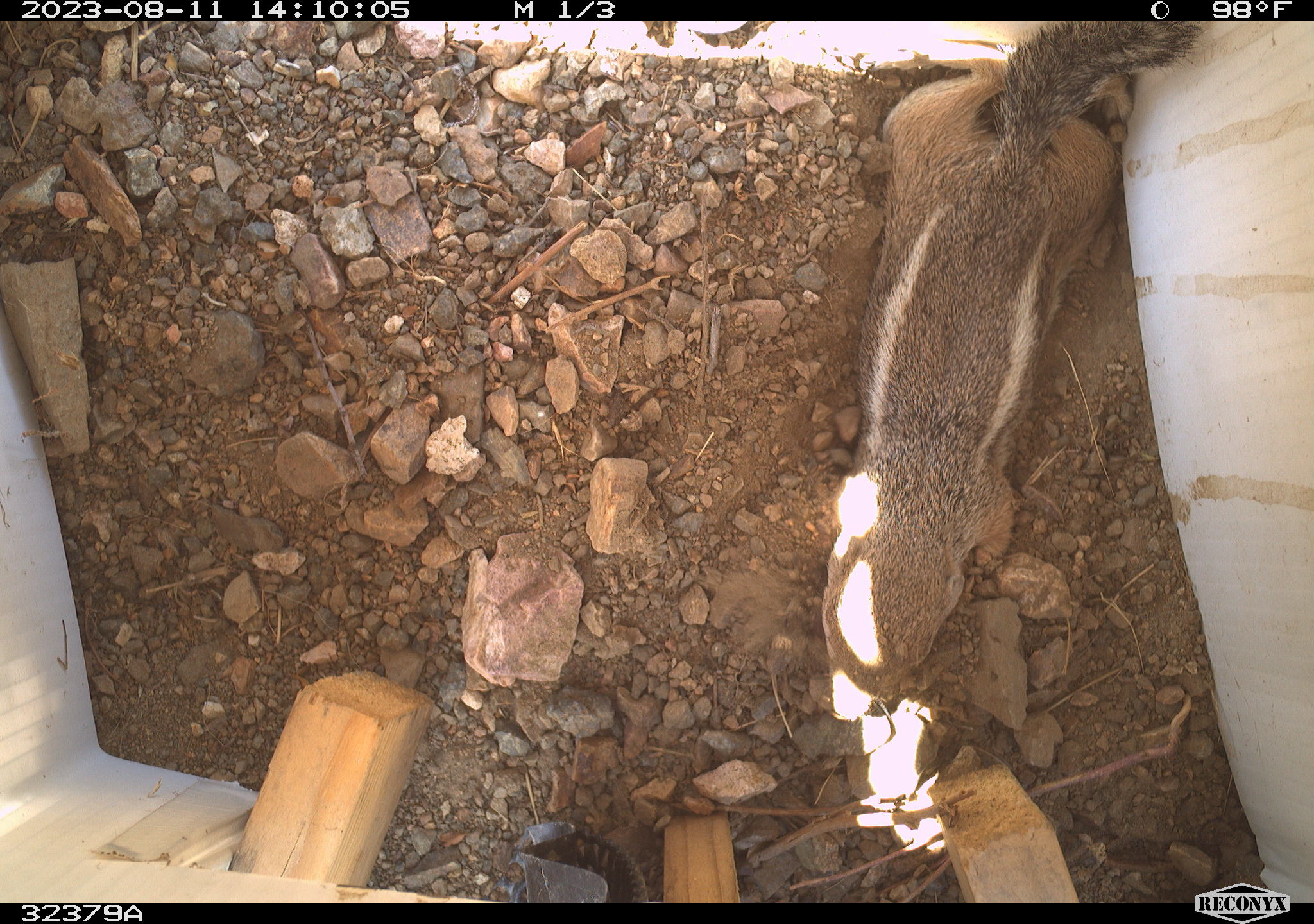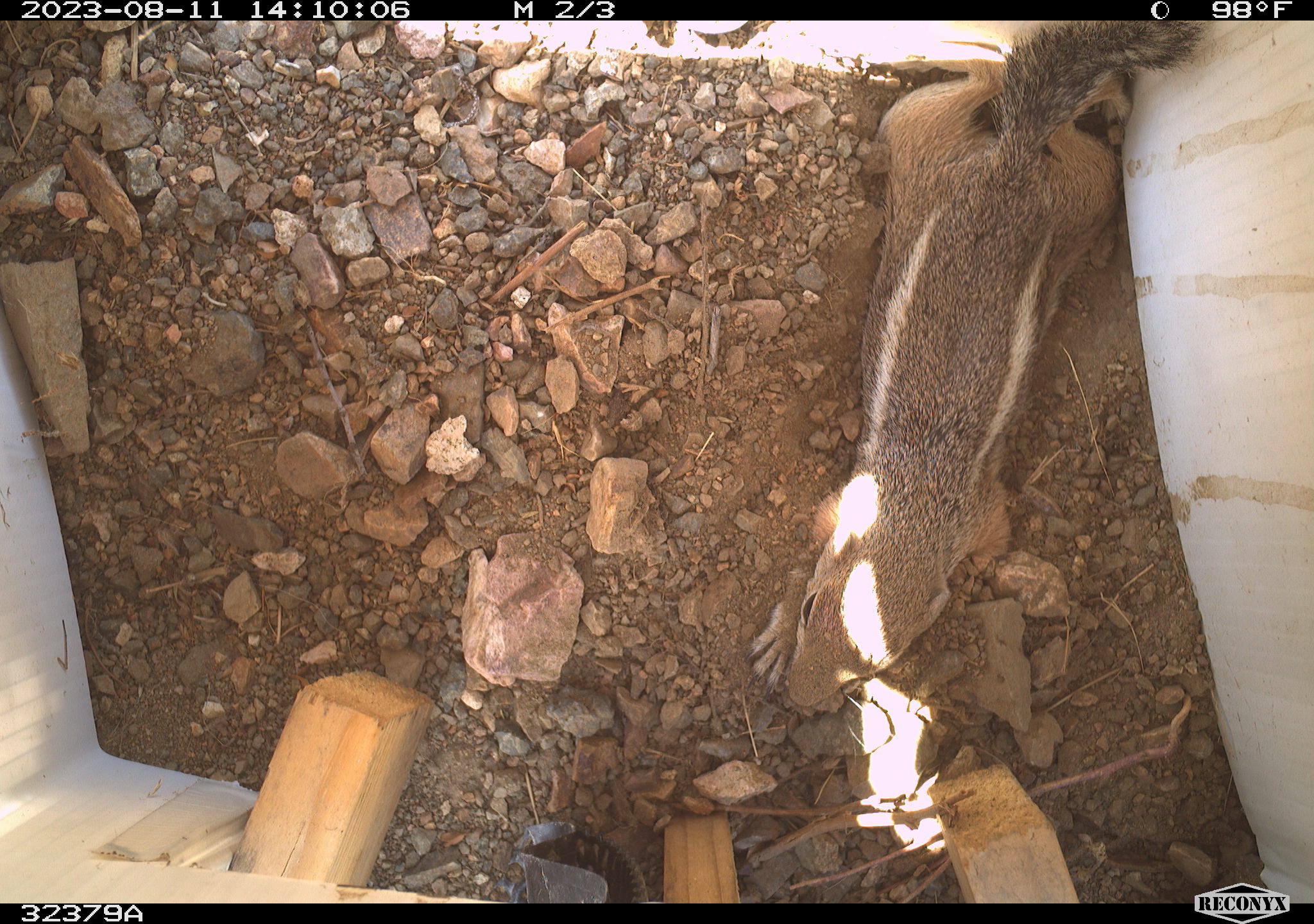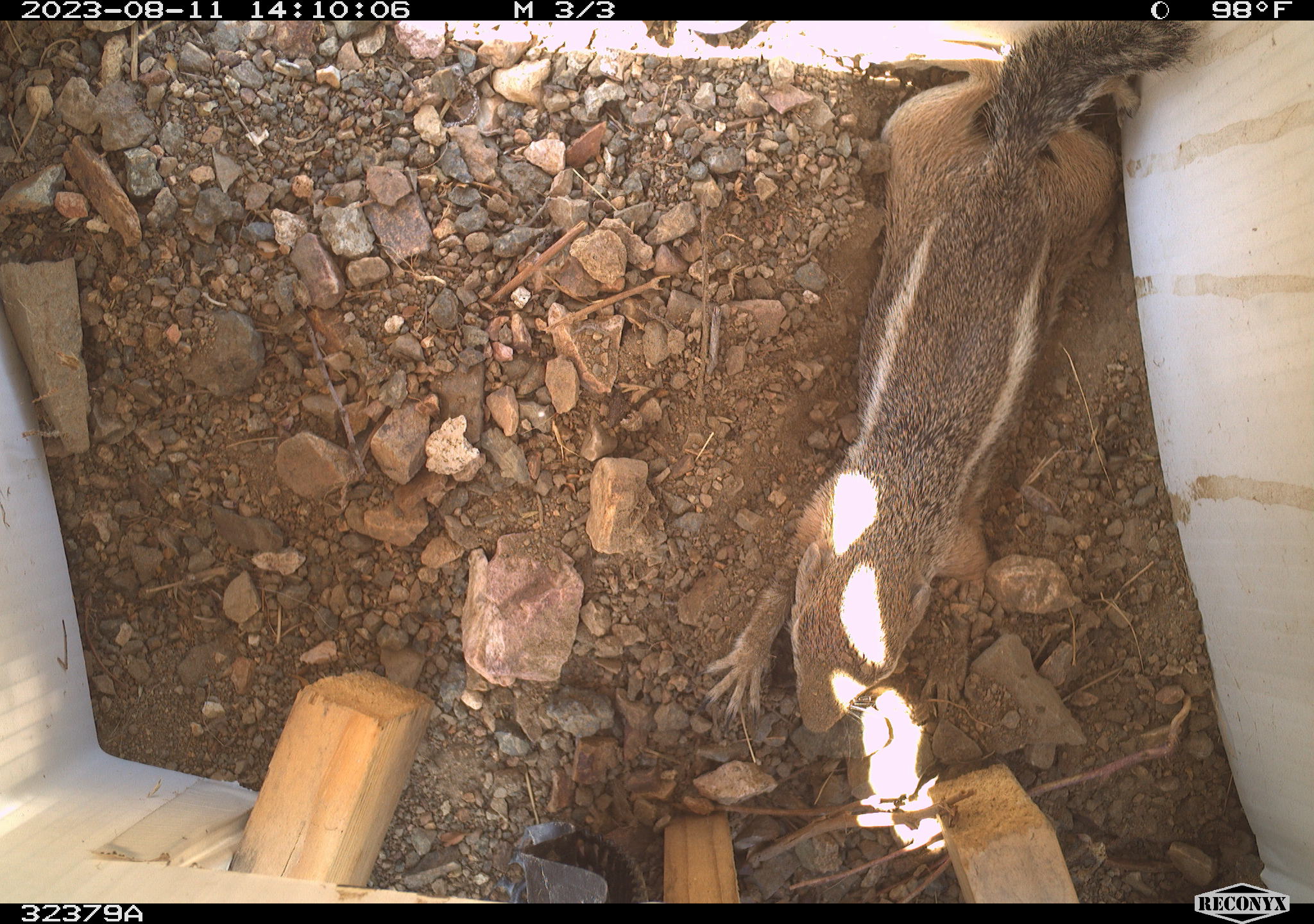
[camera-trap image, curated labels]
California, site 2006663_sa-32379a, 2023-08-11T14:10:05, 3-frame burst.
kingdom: Animalia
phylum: Chordata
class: Mammalia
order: Rodentia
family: Sciuridae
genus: Ammospermophilus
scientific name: Ammospermophilus leucurus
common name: white-tailed antelope squirrel